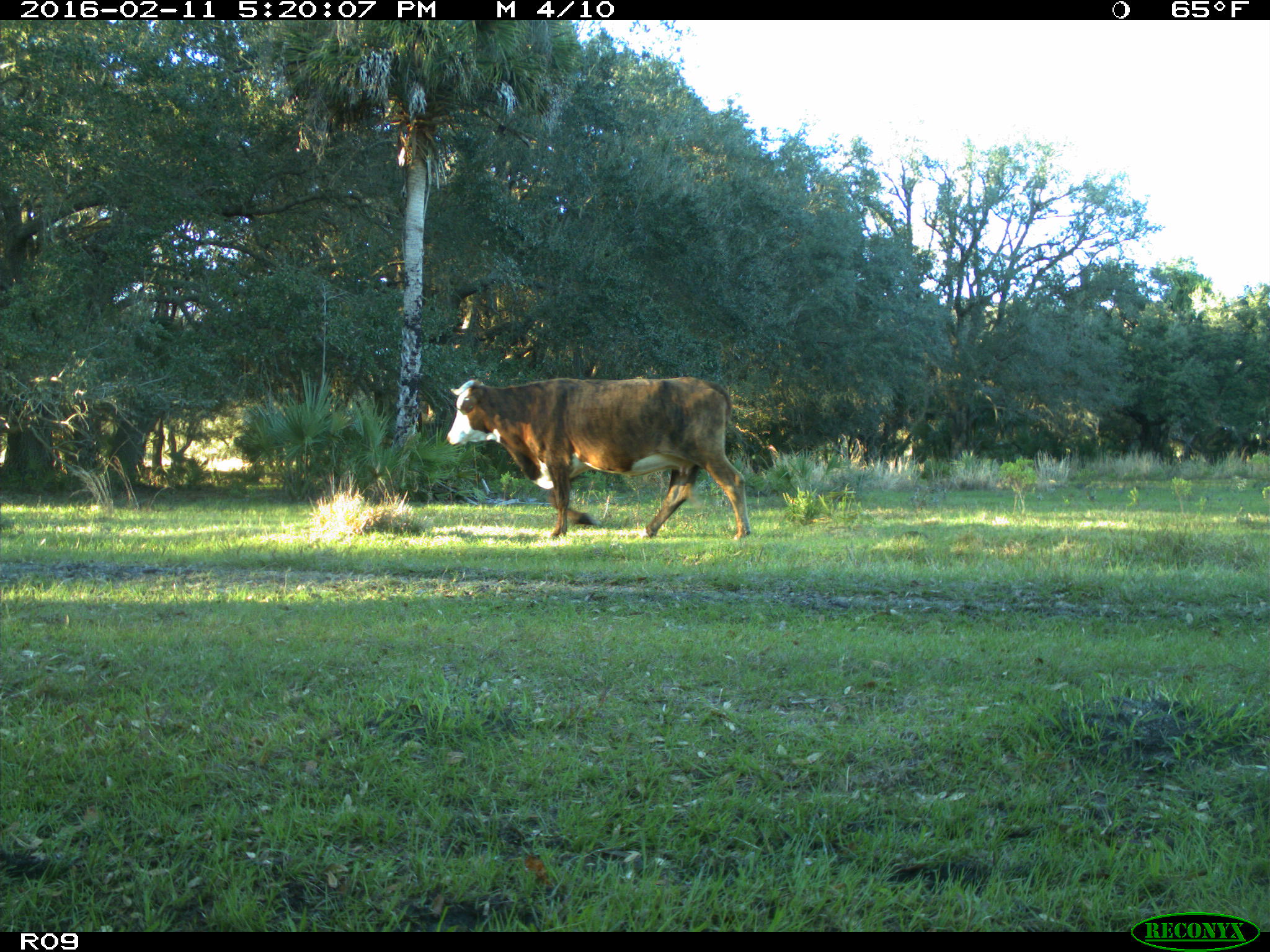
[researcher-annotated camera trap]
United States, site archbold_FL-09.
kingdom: Animalia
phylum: Chordata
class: Mammalia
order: Artiodactyla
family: Bovidae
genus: Bos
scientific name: Bos taurus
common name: domestic cow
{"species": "Bos taurus (domestic cow)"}